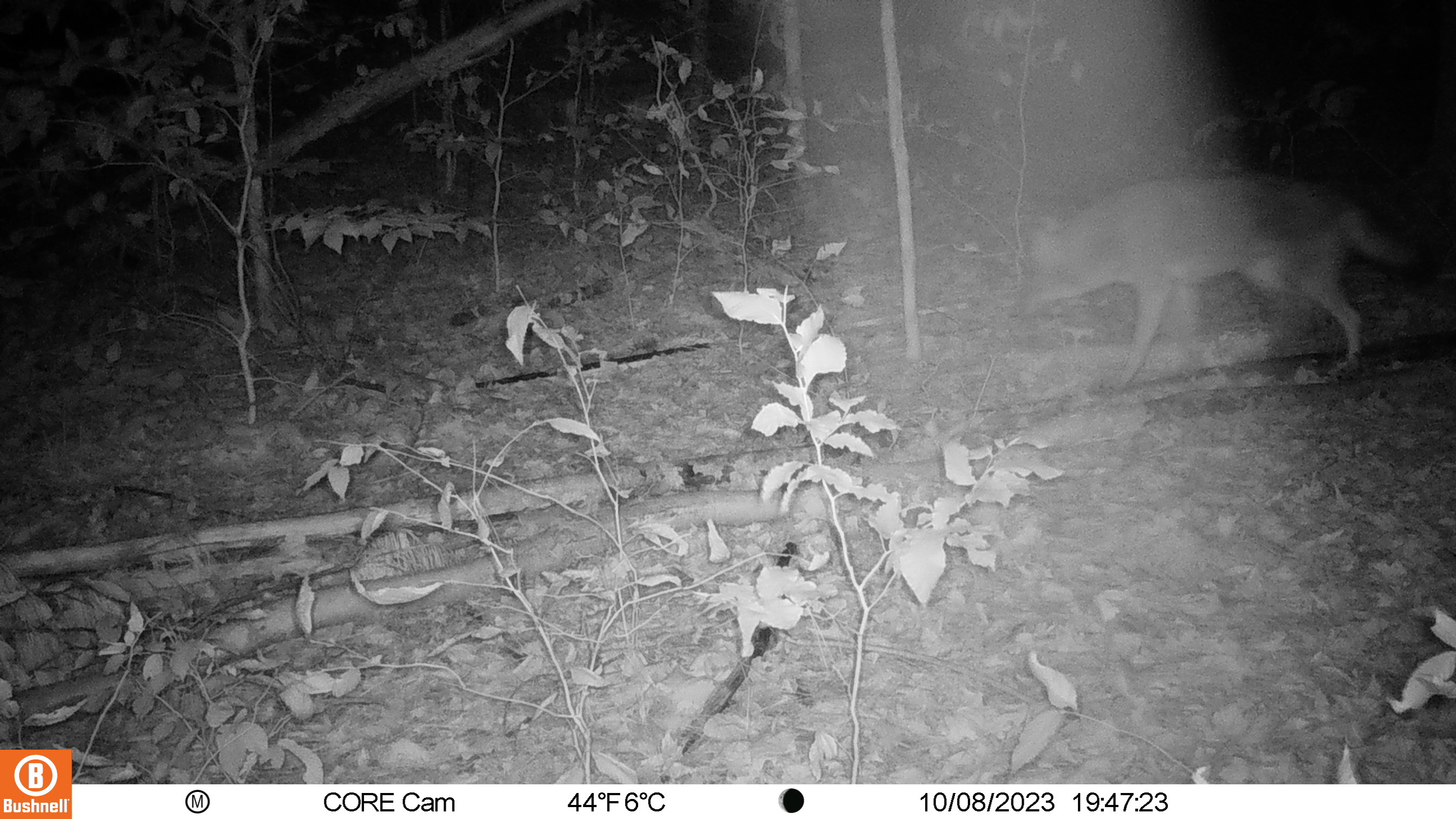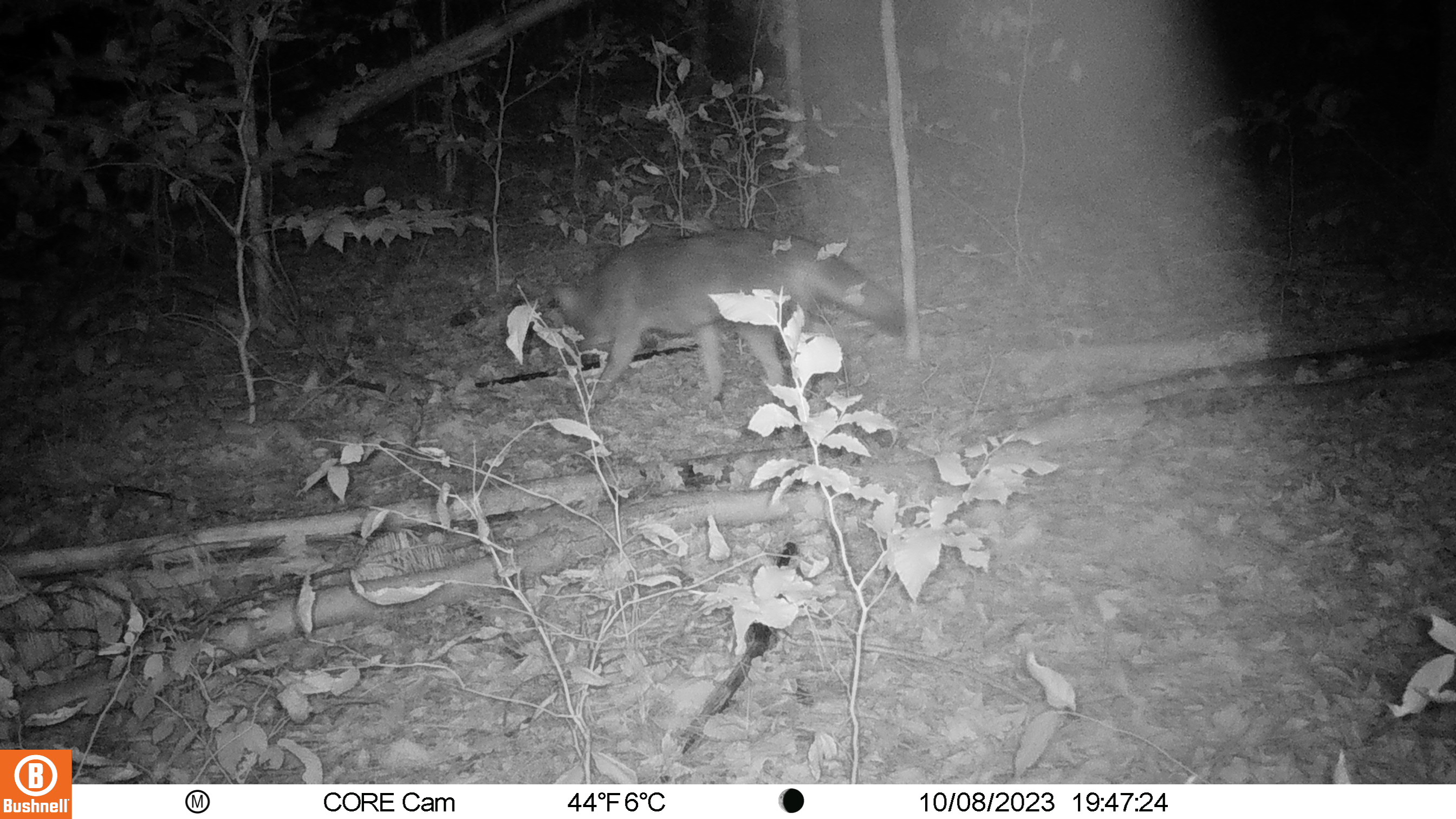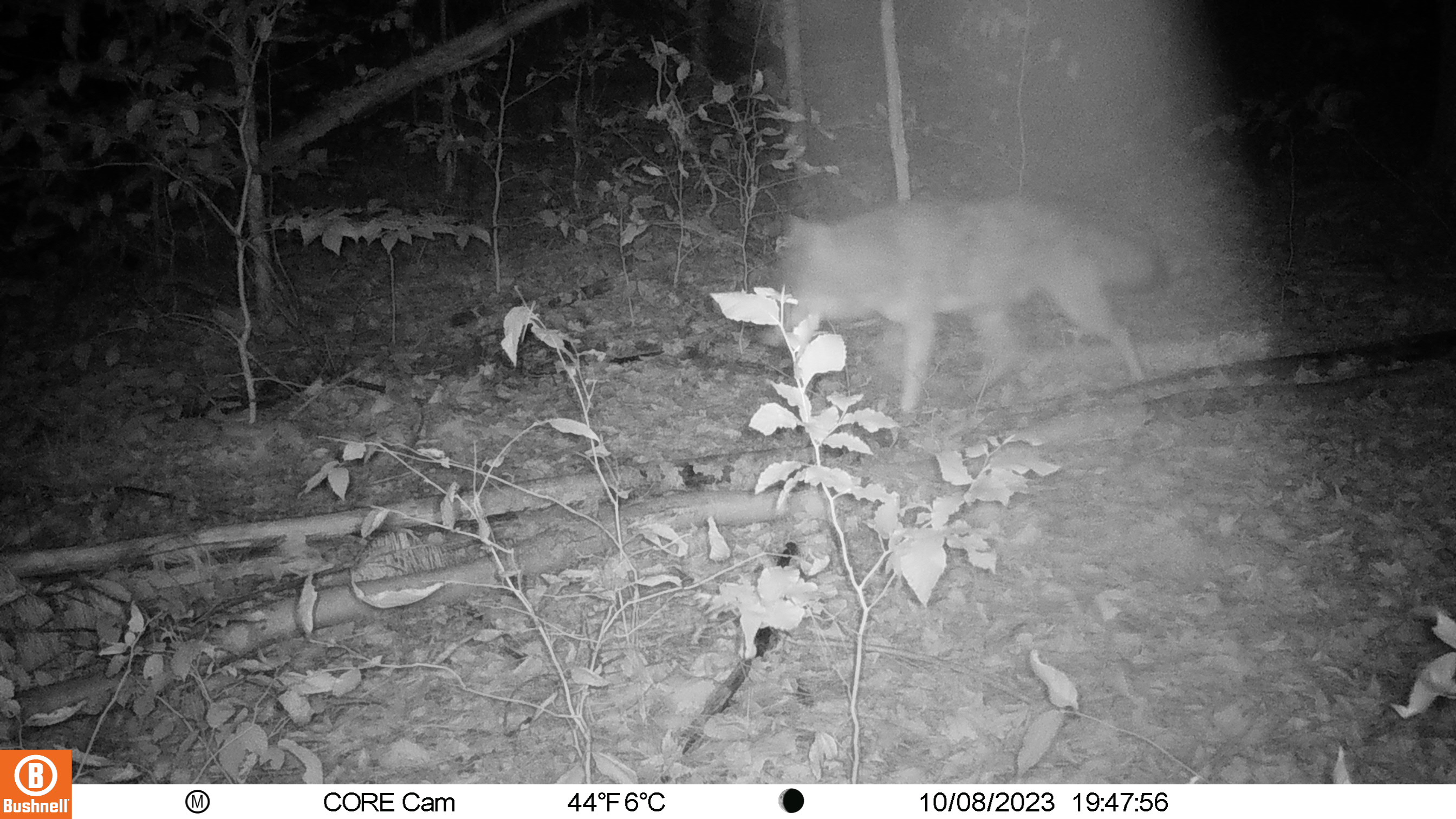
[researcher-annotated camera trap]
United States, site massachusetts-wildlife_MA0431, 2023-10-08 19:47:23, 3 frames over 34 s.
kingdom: Animalia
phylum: Chordata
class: Mammalia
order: Carnivora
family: Canidae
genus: Canis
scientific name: Canis latrans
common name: coyote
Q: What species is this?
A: Coyote (Canis latrans).